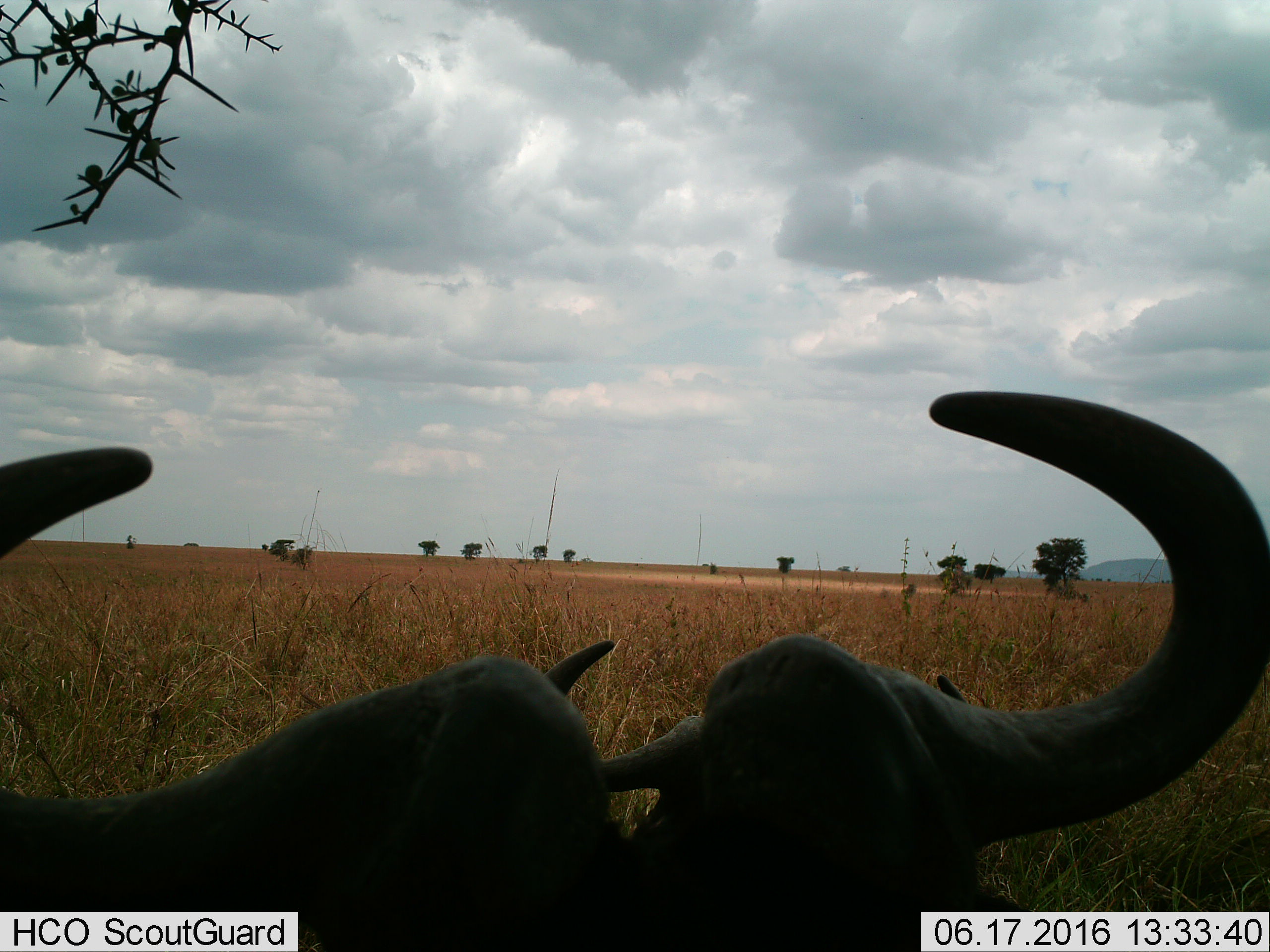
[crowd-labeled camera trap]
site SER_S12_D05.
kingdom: Animalia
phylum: Chordata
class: Mammalia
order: Artiodactyla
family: Bovidae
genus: Connochaetes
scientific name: Connochaetes taurinus taurinus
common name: blue wildebeest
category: wildebeestblue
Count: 2.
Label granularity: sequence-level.